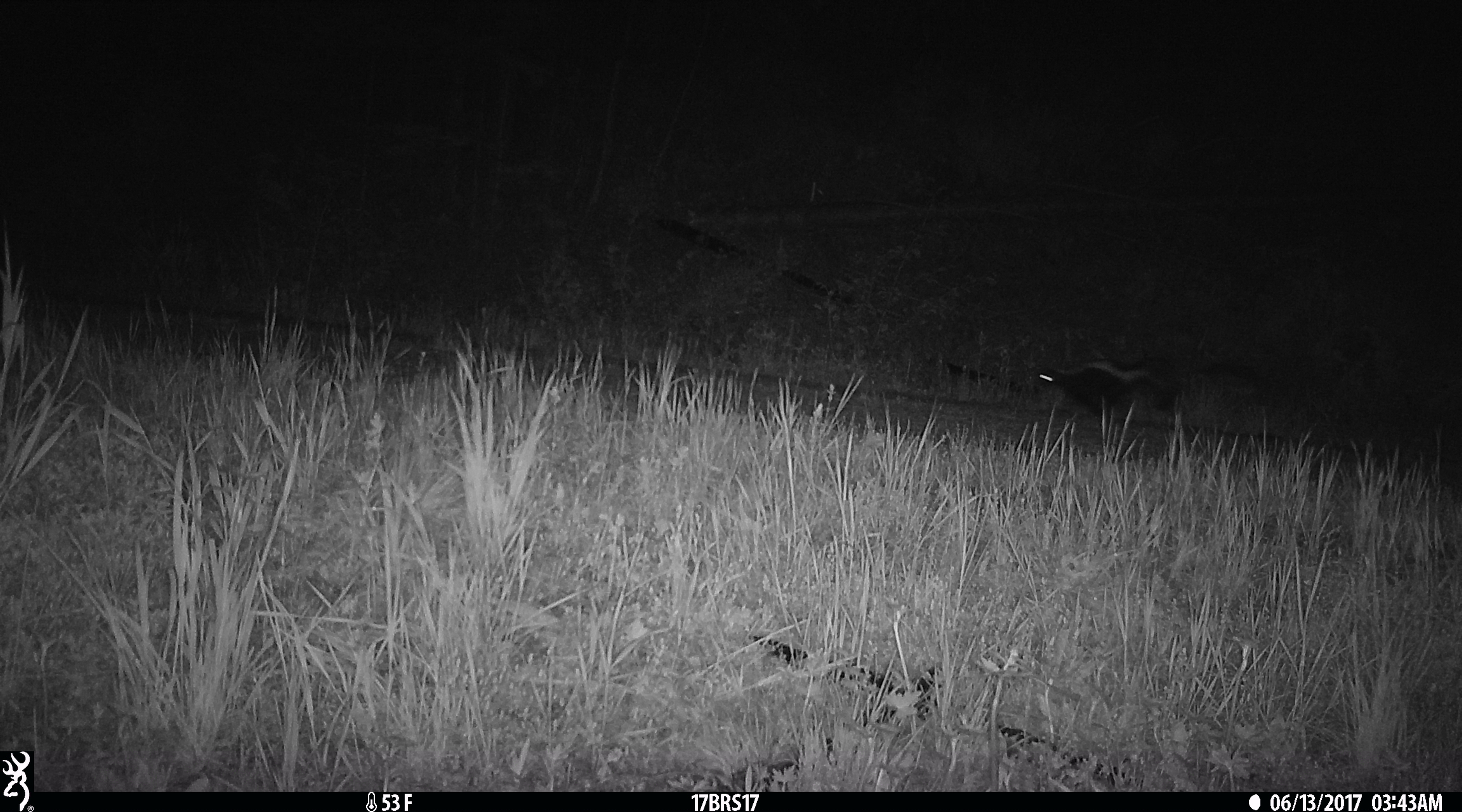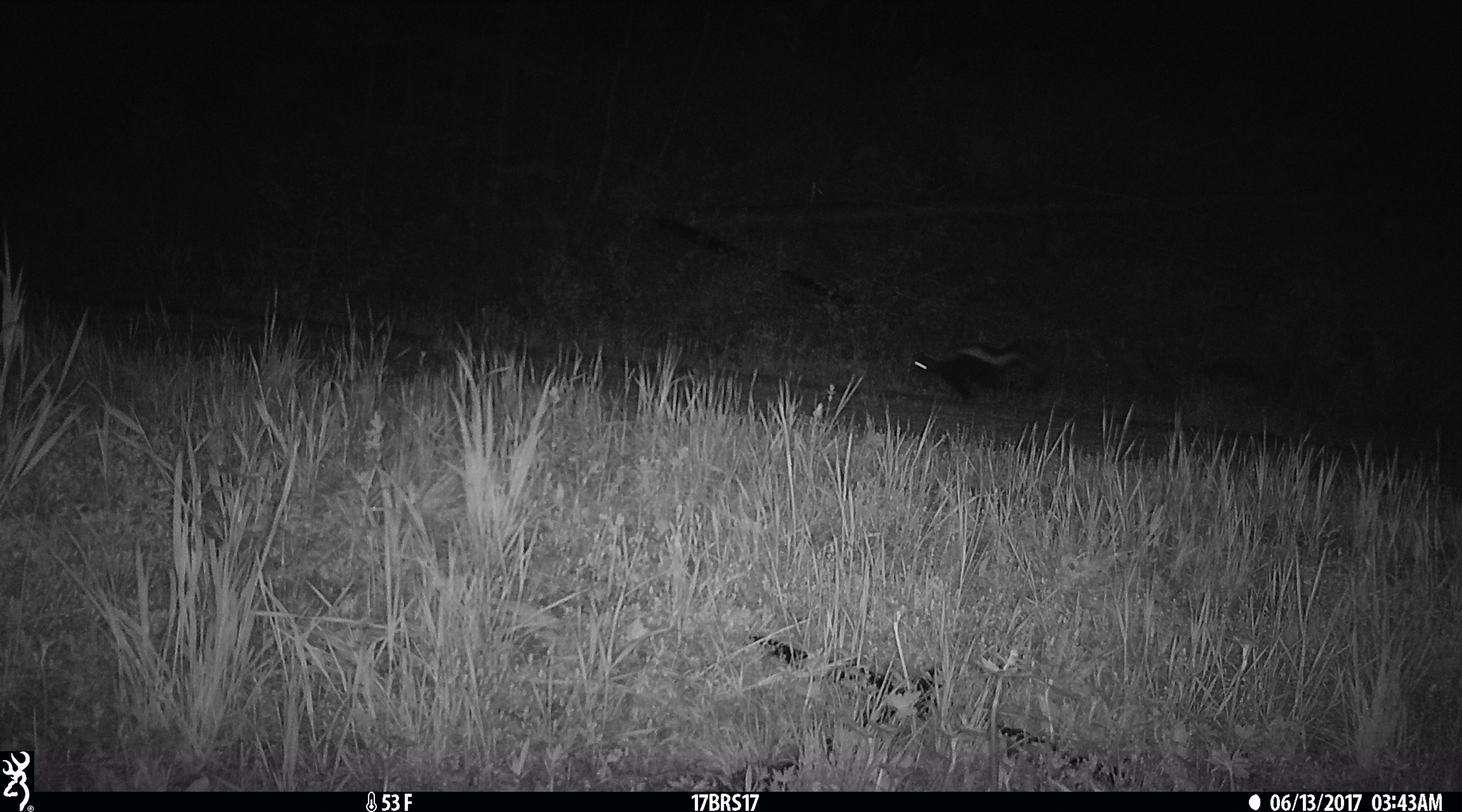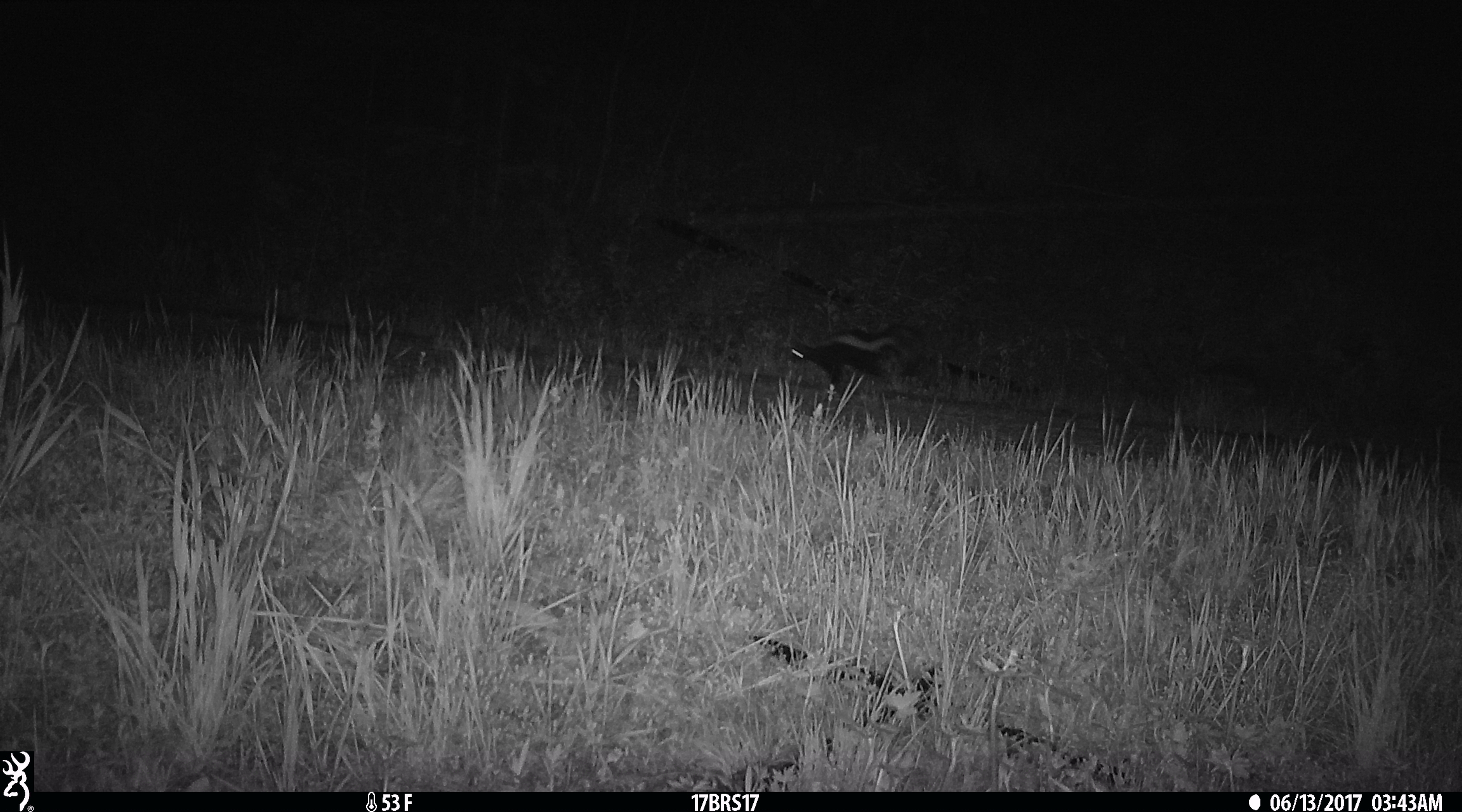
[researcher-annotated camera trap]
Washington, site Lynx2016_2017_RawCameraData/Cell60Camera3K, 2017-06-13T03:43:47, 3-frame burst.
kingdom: Animalia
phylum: Chordata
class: Mammalia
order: Carnivora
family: Mephitidae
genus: Mephitis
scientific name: Mephitis mephitis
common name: striped skunk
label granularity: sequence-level